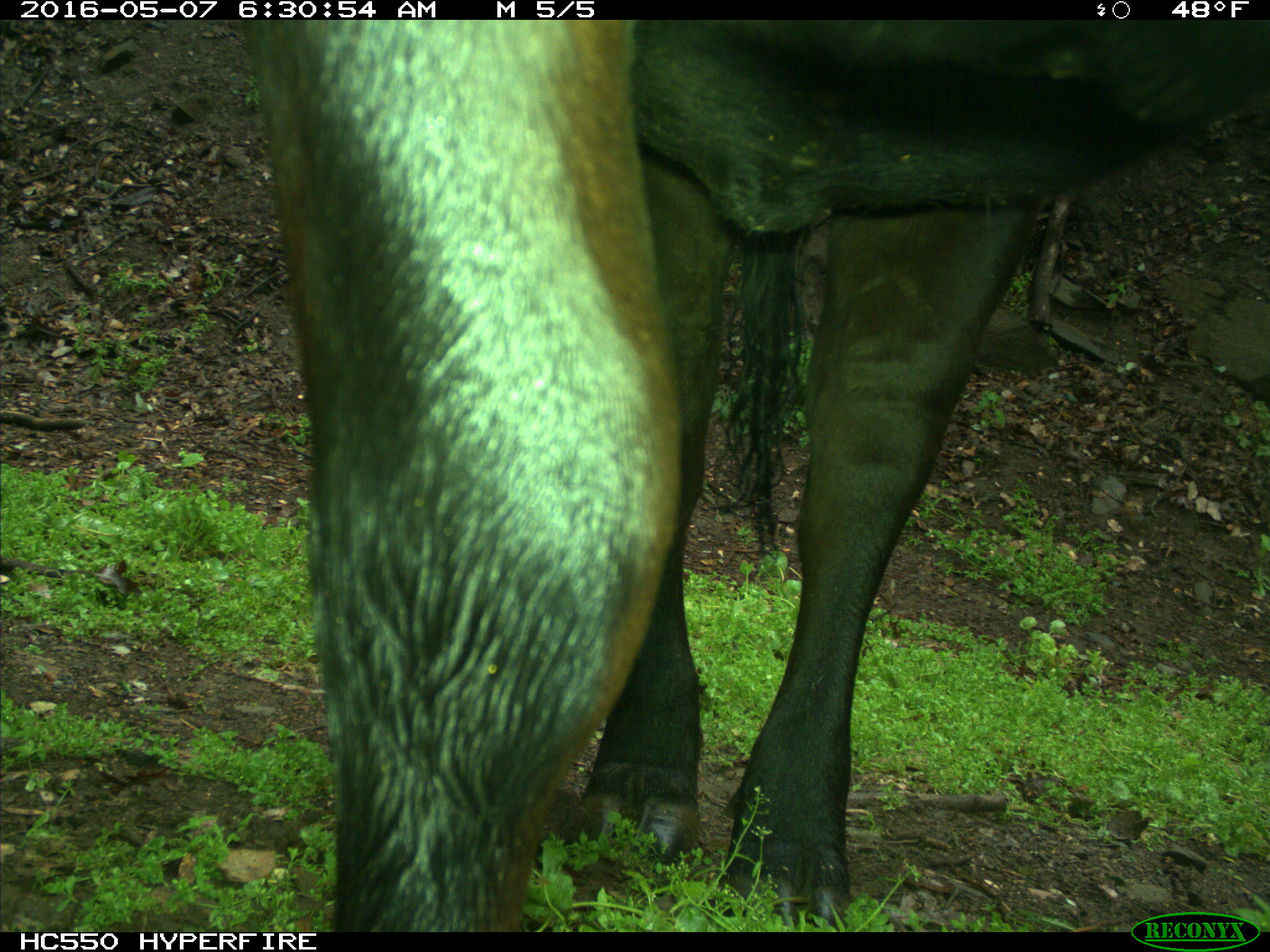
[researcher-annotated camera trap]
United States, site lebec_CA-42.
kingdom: Animalia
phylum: Chordata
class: Mammalia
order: Artiodactyla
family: Bovidae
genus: Bos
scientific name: Bos taurus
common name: domestic cow